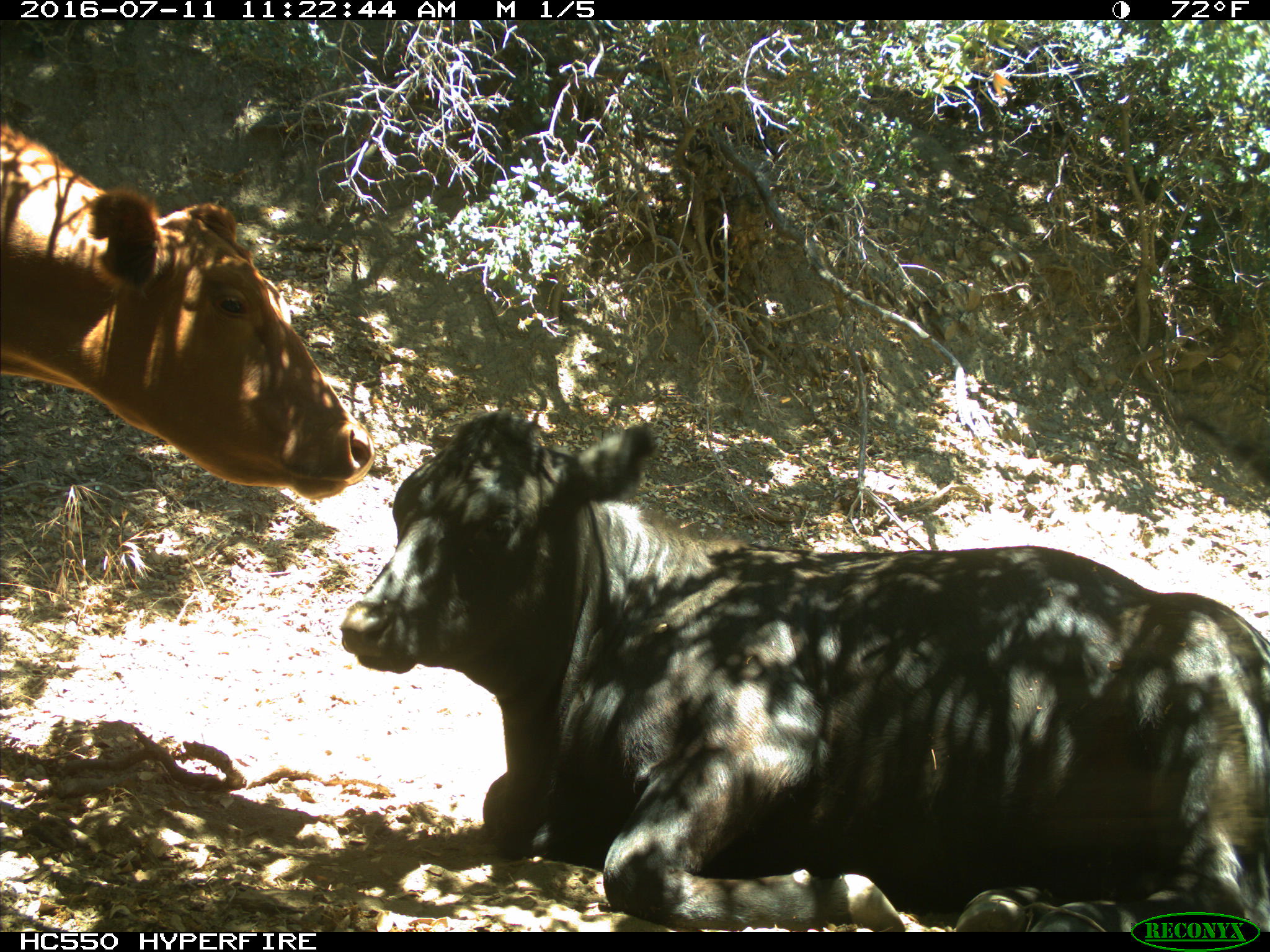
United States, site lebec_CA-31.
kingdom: Animalia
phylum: Chordata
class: Mammalia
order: Artiodactyla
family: Bovidae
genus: Bos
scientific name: Bos taurus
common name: domestic cow